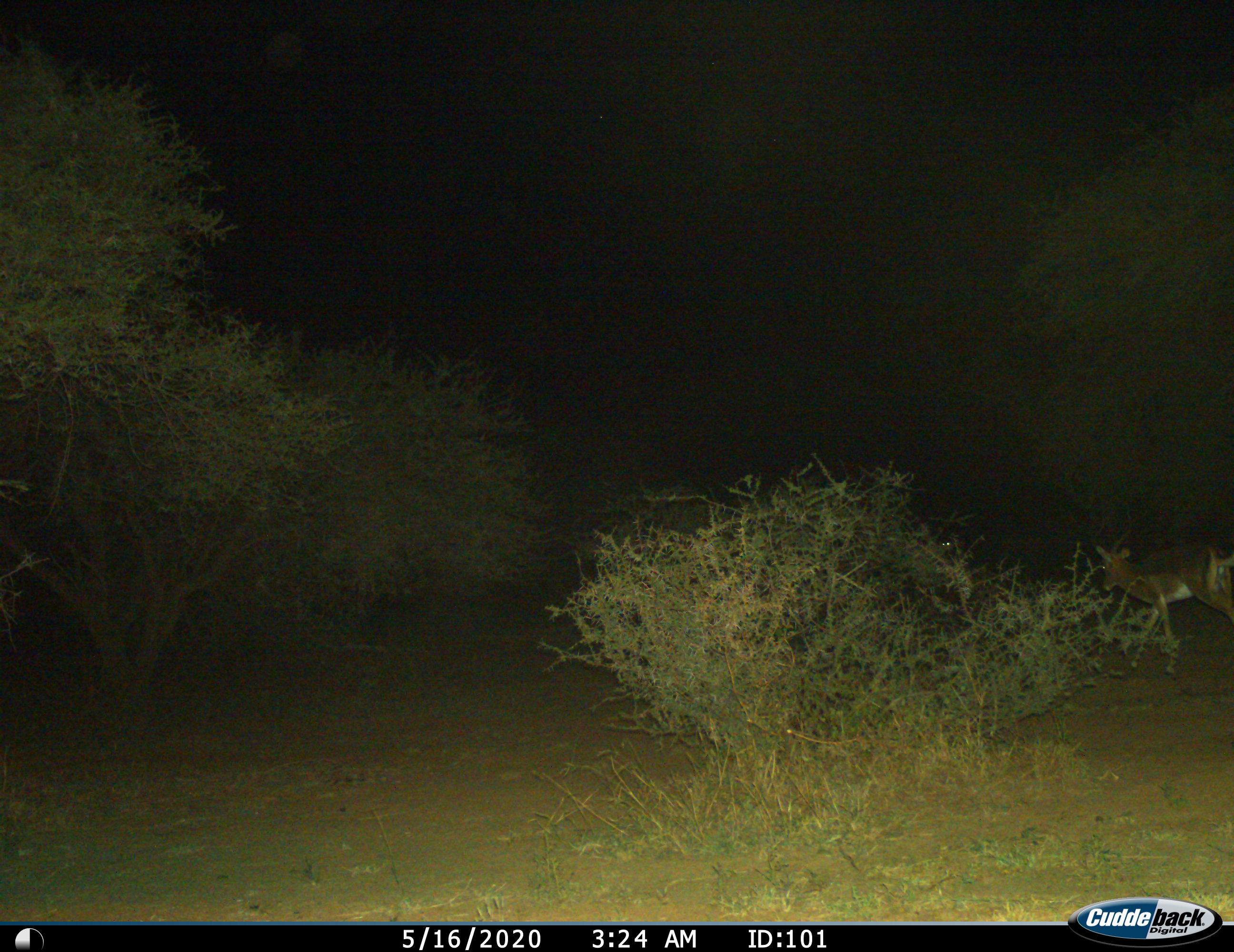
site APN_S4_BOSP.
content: unidentified animal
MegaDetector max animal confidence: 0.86